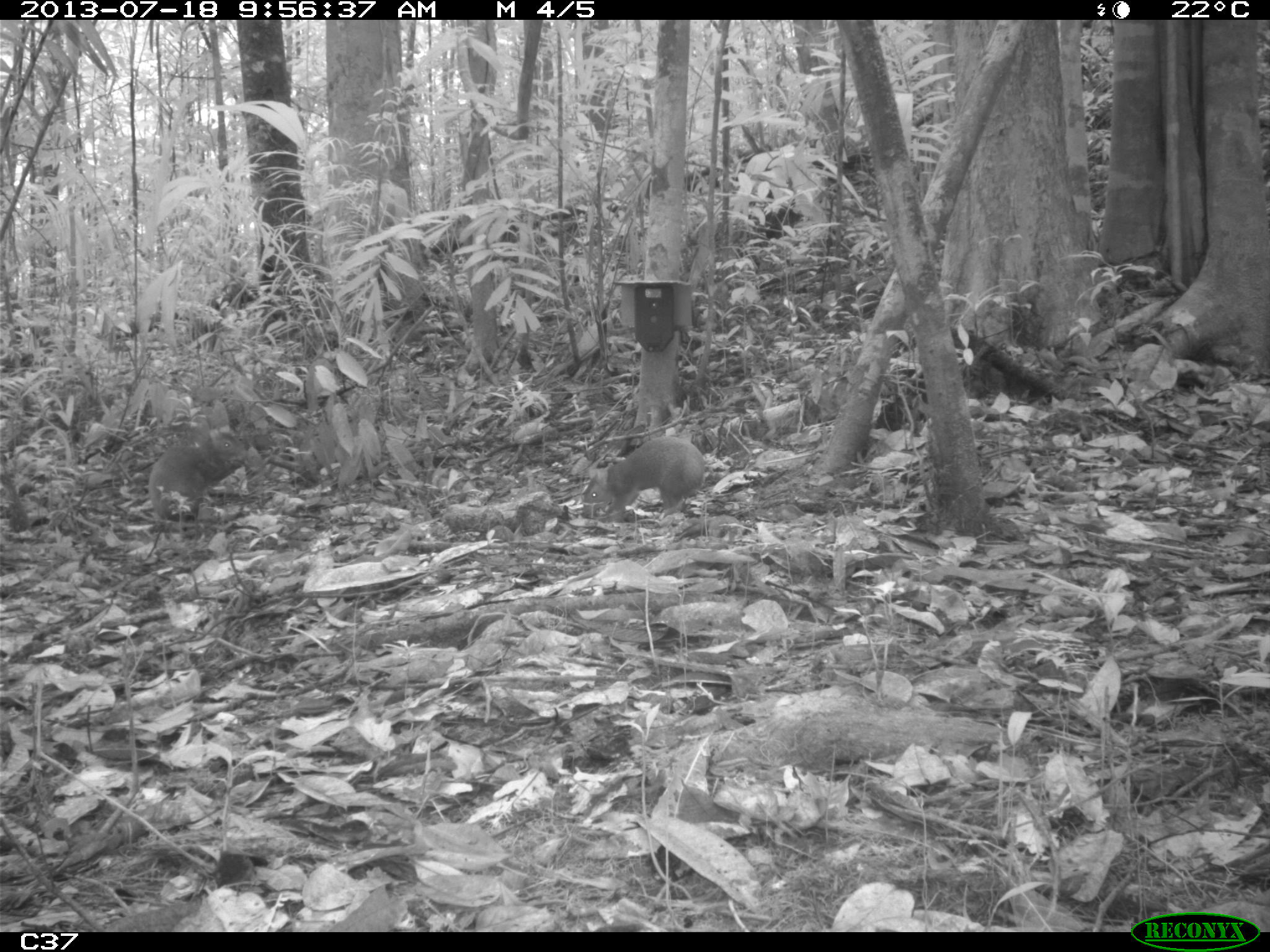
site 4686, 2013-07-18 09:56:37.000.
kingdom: Animalia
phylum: Chordata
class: Mammalia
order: Rodentia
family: Dasyproctidae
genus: Dasyprocta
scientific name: Dasyprocta leporina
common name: red-rumped agouti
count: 2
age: adult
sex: male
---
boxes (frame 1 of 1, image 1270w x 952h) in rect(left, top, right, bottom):
dasyprocta leporina: rect(581, 436, 705, 519); rect(148, 431, 248, 522)